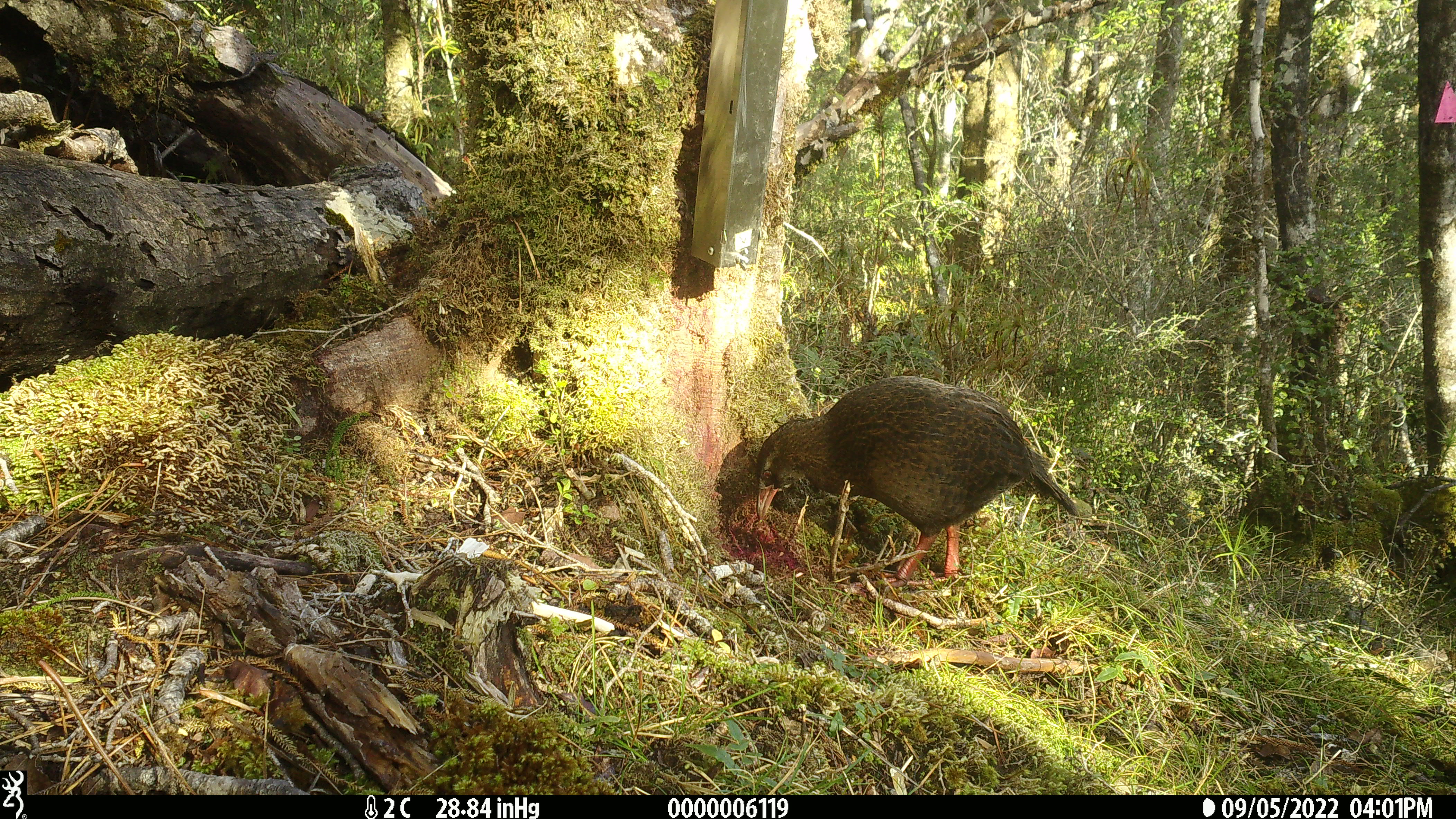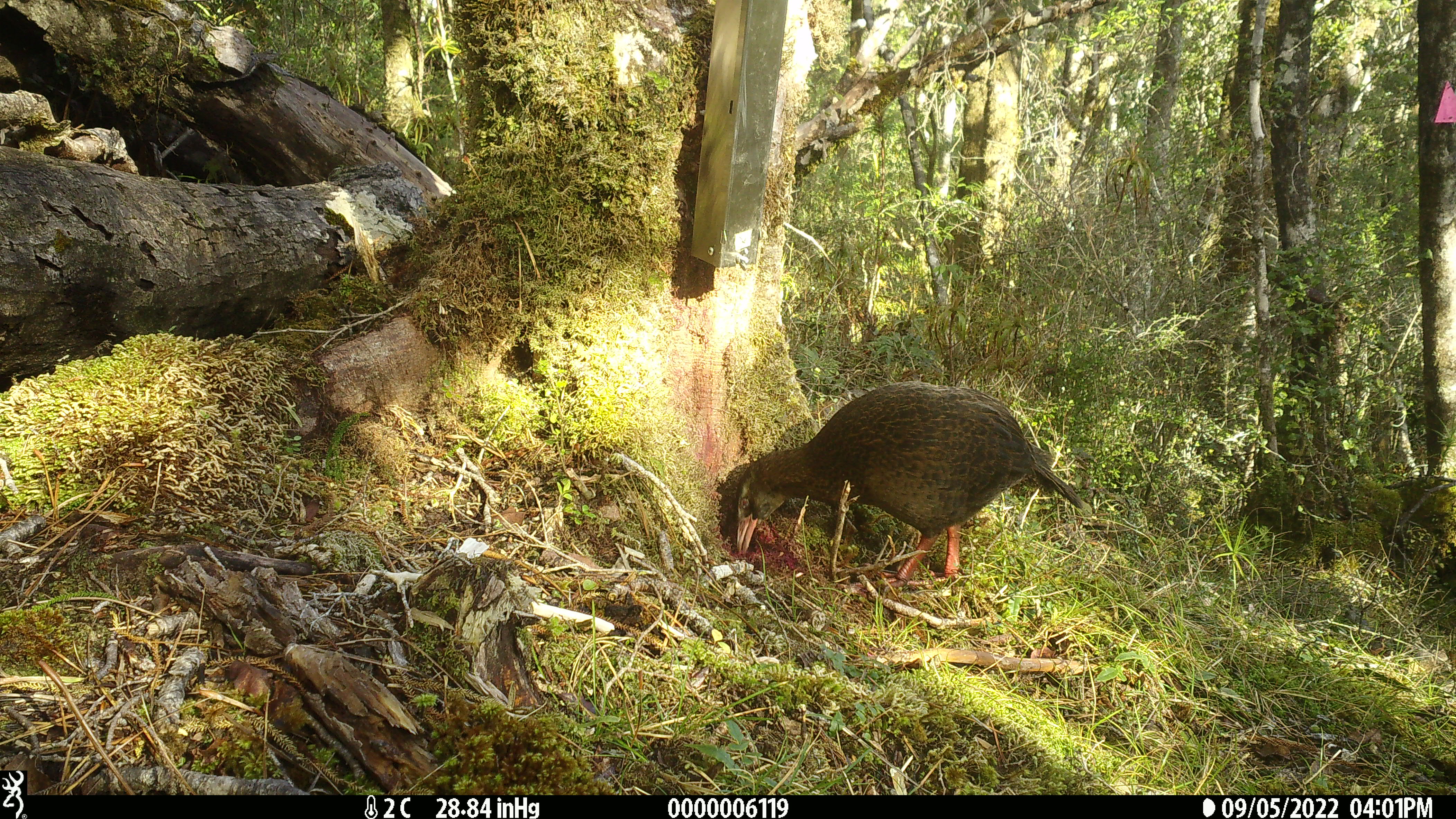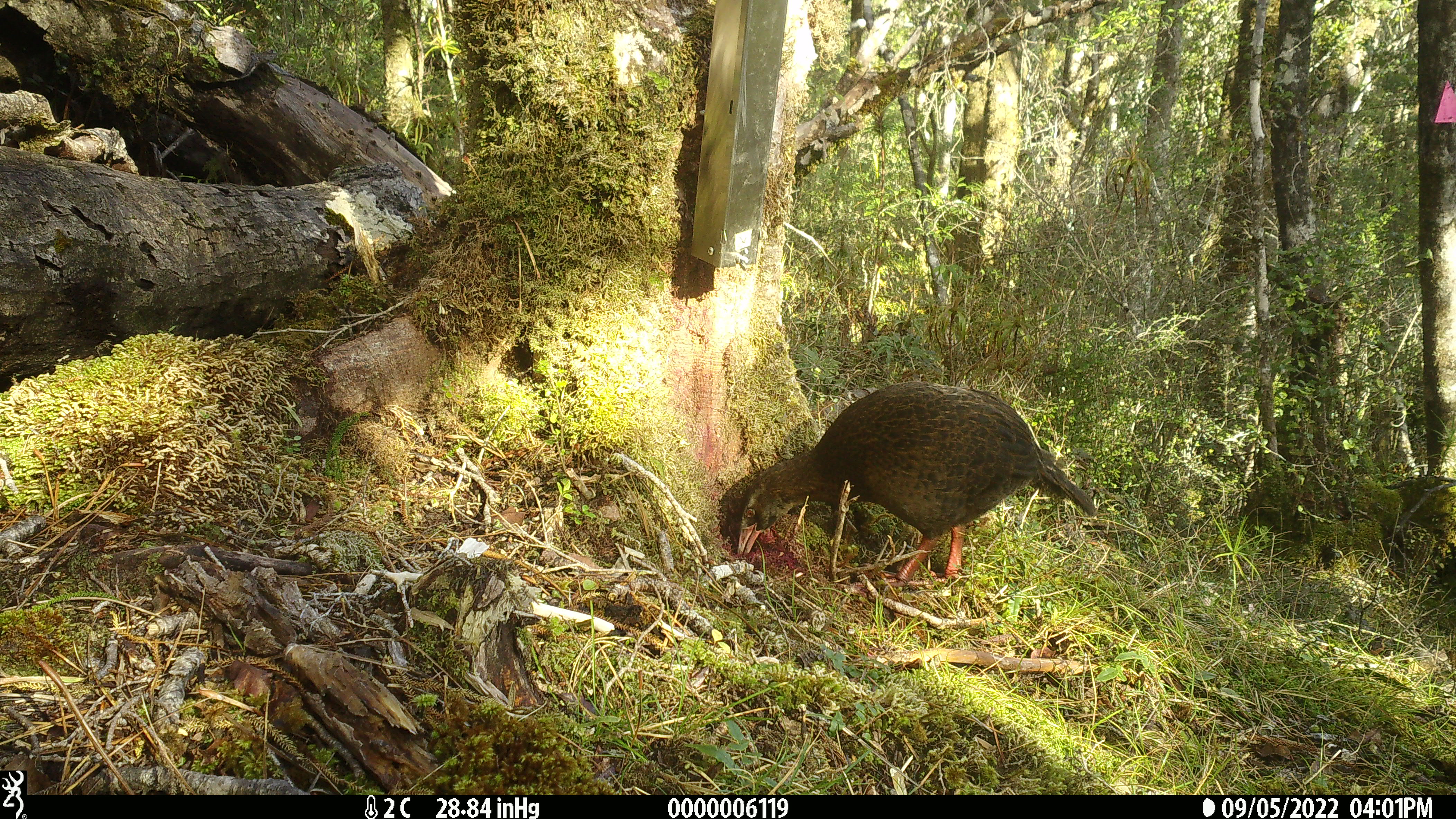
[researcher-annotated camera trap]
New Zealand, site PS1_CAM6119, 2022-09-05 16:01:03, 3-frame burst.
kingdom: Animalia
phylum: Chordata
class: Aves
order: Gruiformes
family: Rallidae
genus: Gallirallus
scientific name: Gallirallus australis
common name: weka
Weka (Gallirallus australis).